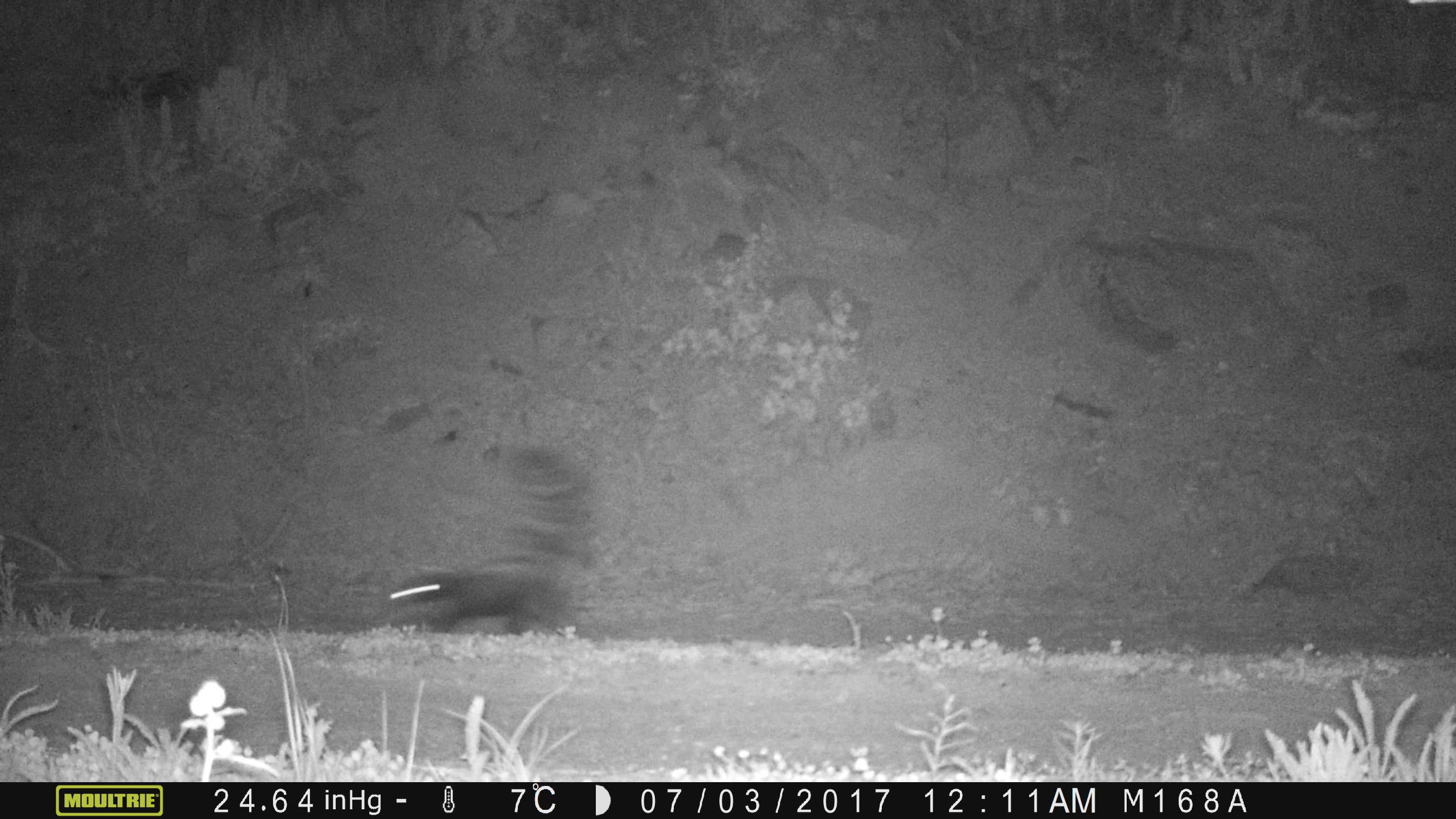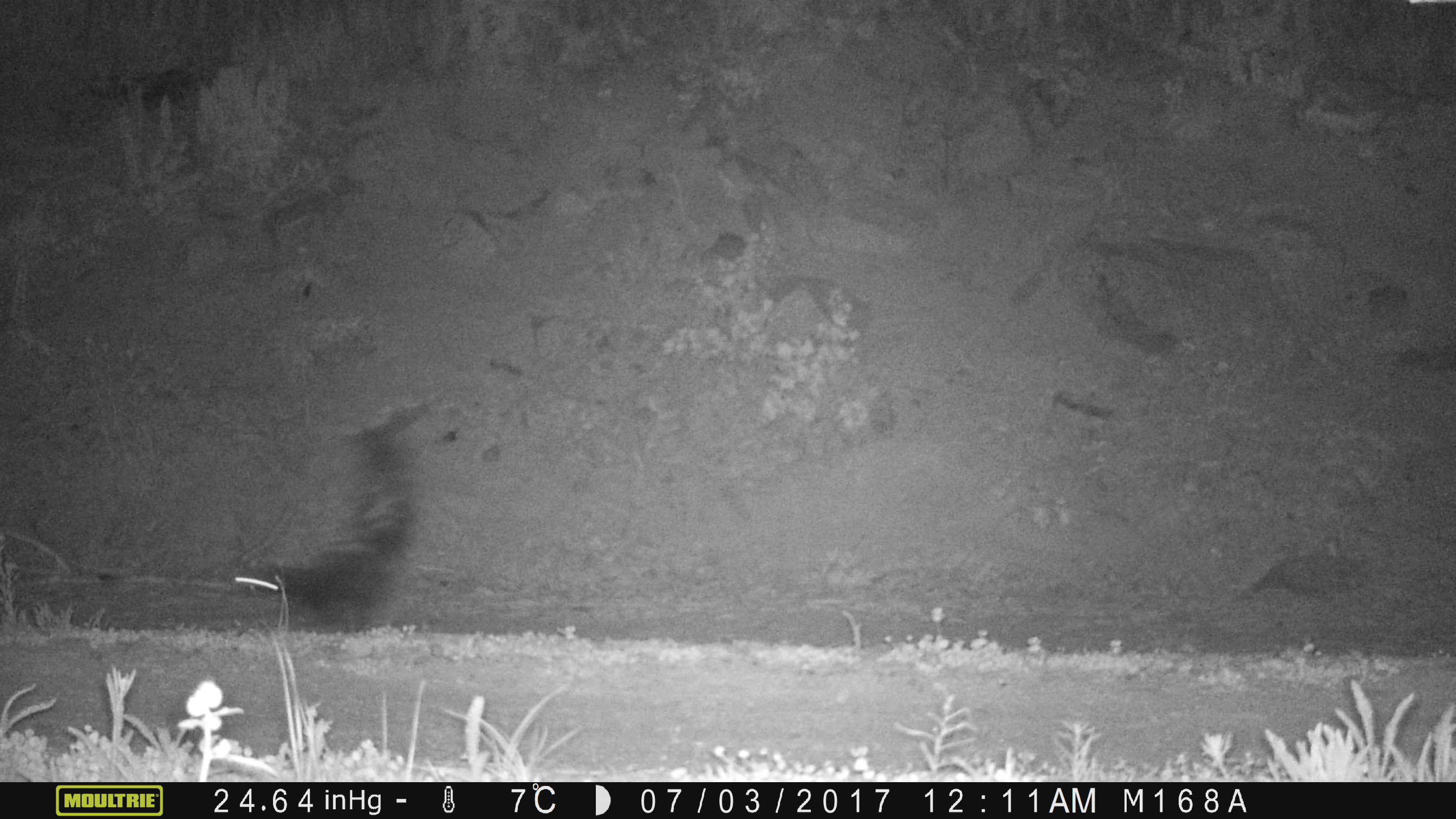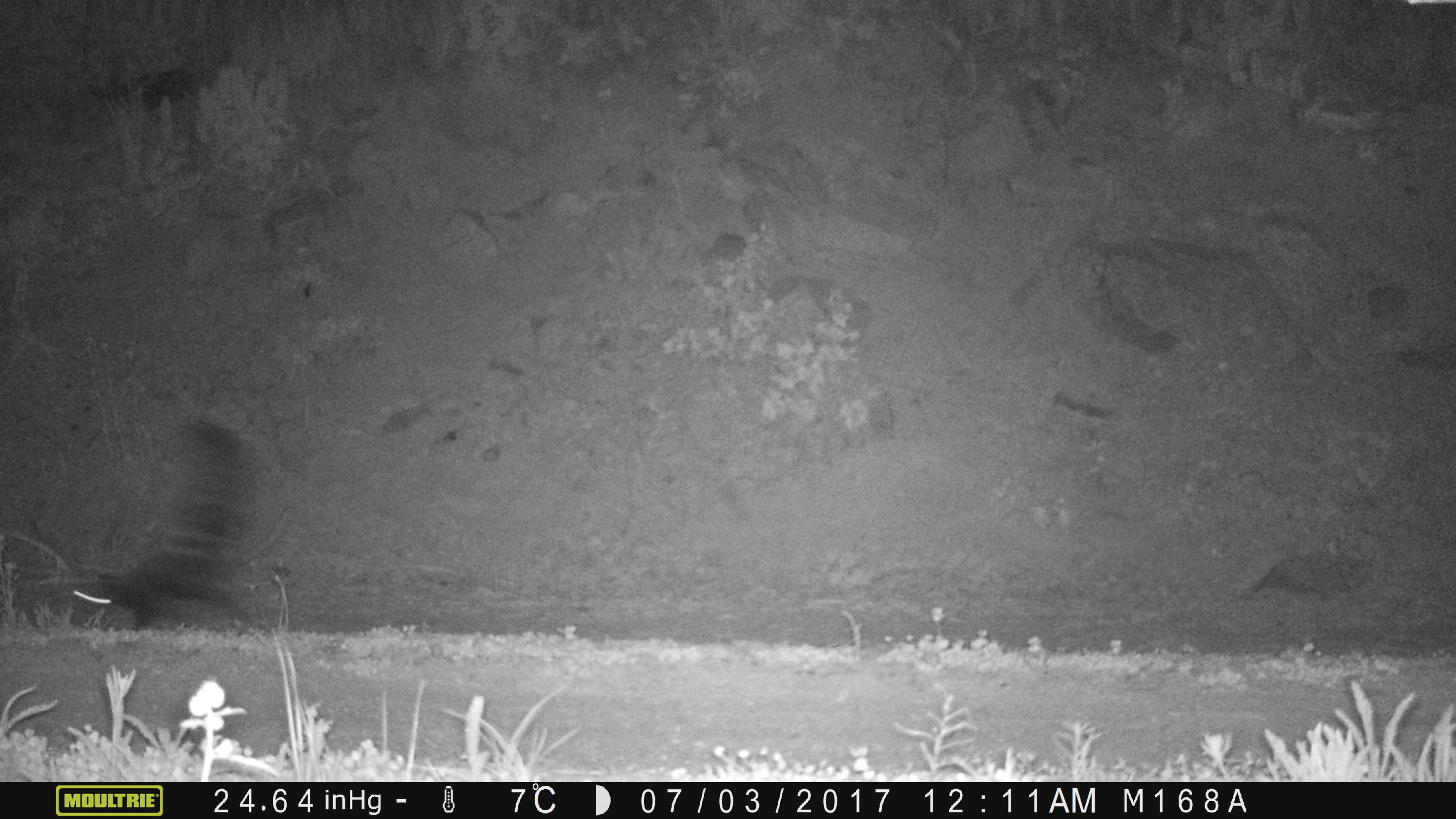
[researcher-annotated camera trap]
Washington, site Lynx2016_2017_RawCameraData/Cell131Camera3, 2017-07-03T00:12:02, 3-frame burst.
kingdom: Animalia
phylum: Chordata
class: Mammalia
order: Carnivora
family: Mephitidae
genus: Mephitis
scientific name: Mephitis mephitis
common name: striped skunk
Mephitis mephitis (striped skunk). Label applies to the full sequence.